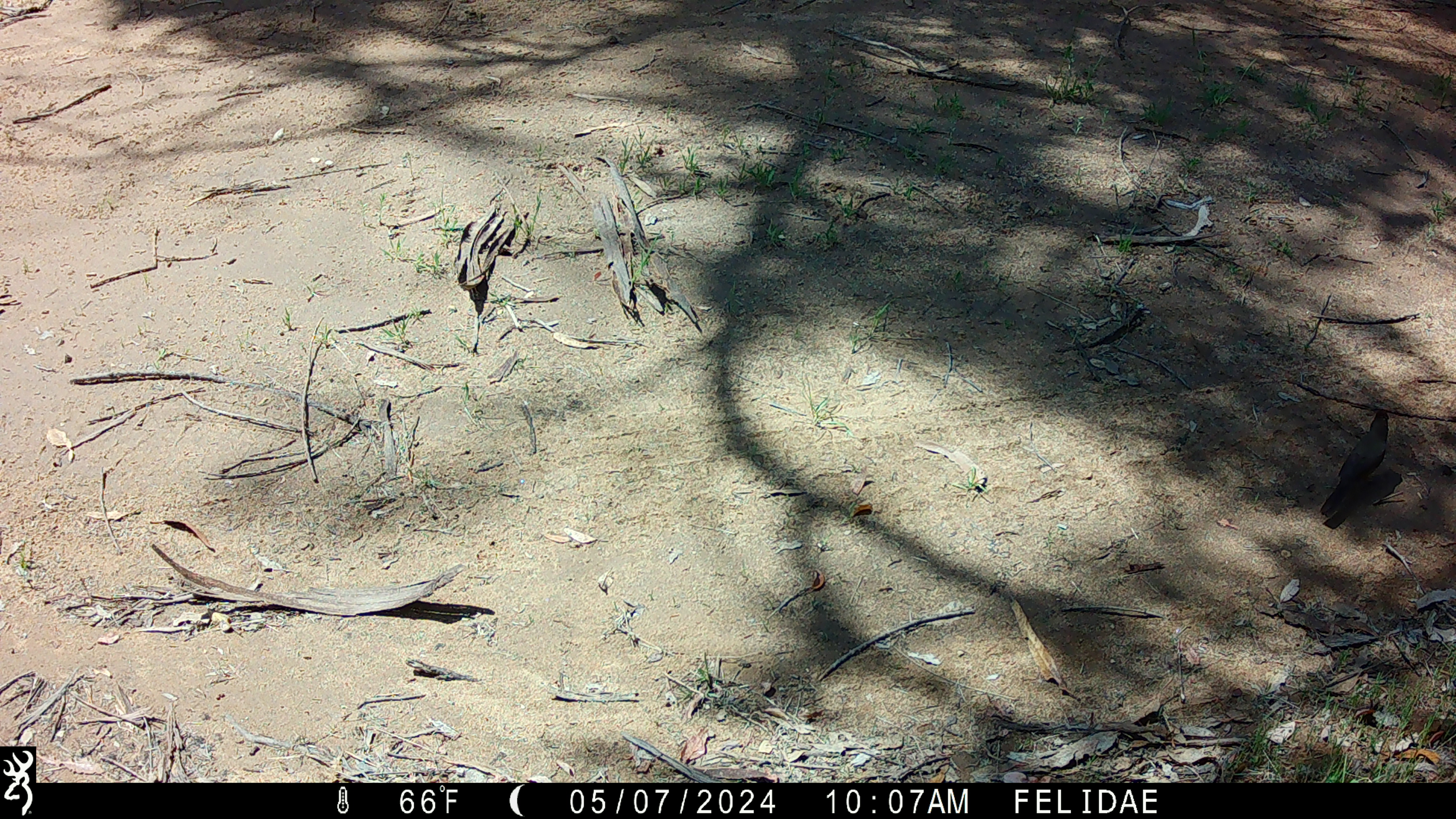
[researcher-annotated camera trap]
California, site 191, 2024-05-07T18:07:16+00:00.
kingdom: Animalia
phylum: Chordata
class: Aves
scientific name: Aves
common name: bird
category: unknown bird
Unknown bird (bird) (Aves).